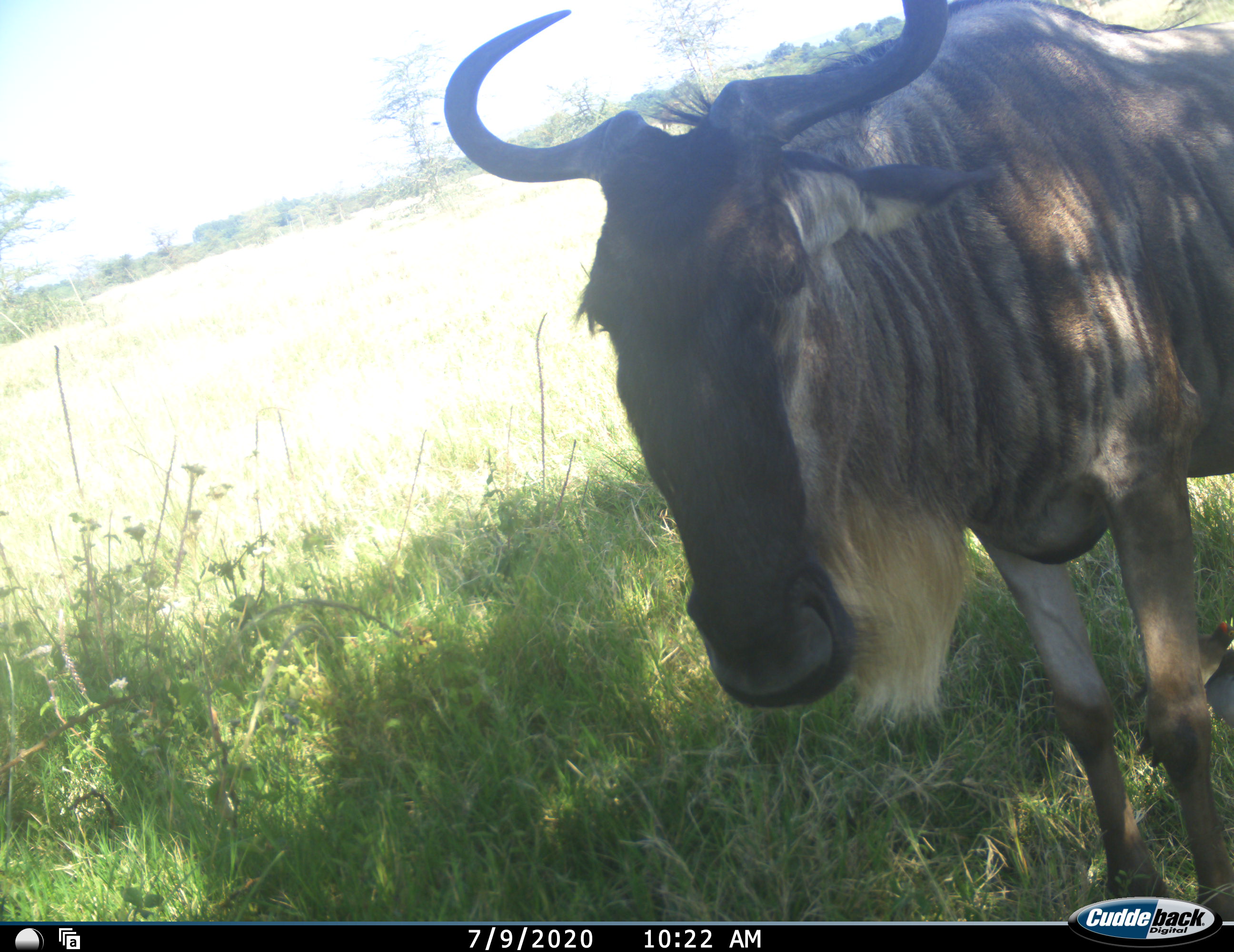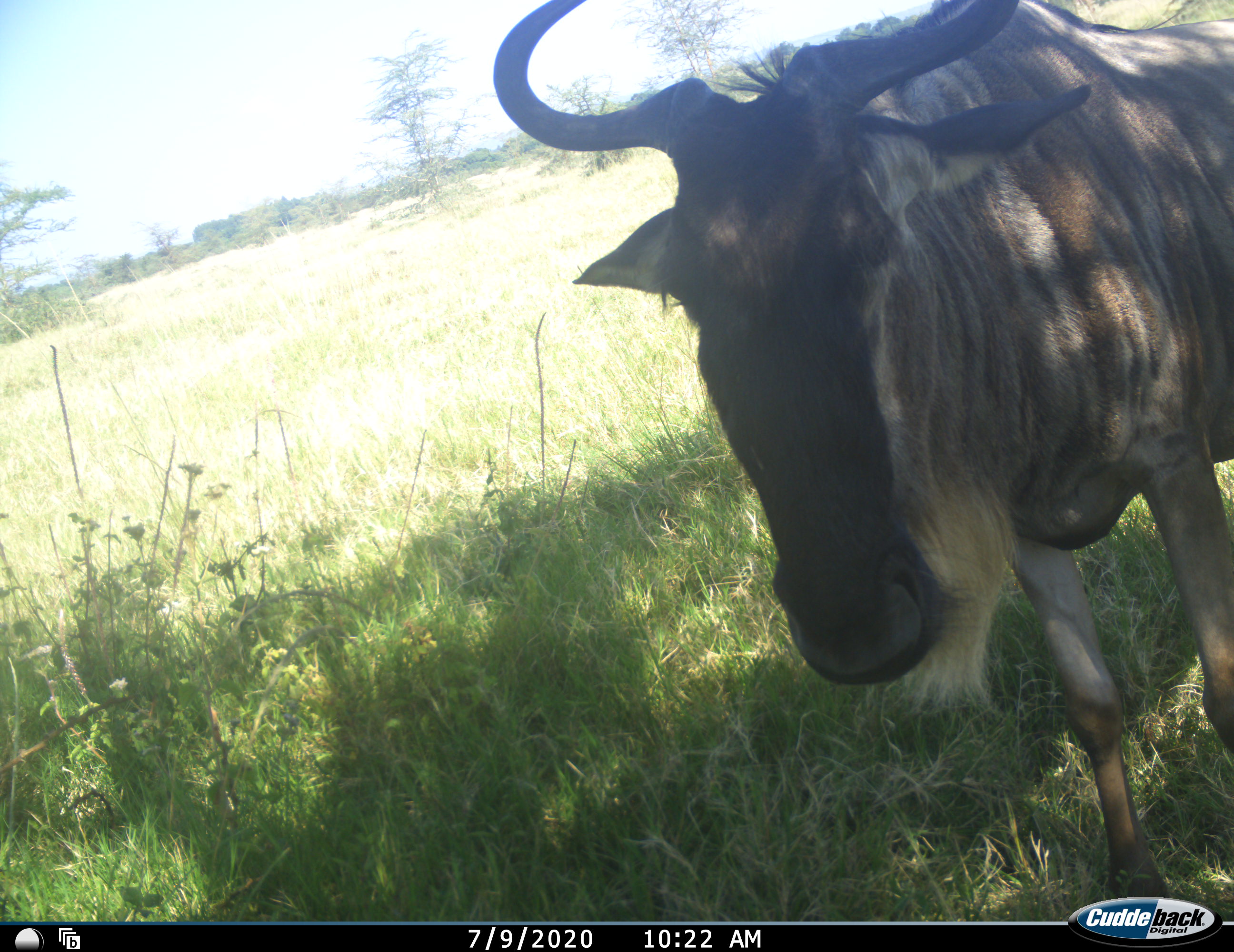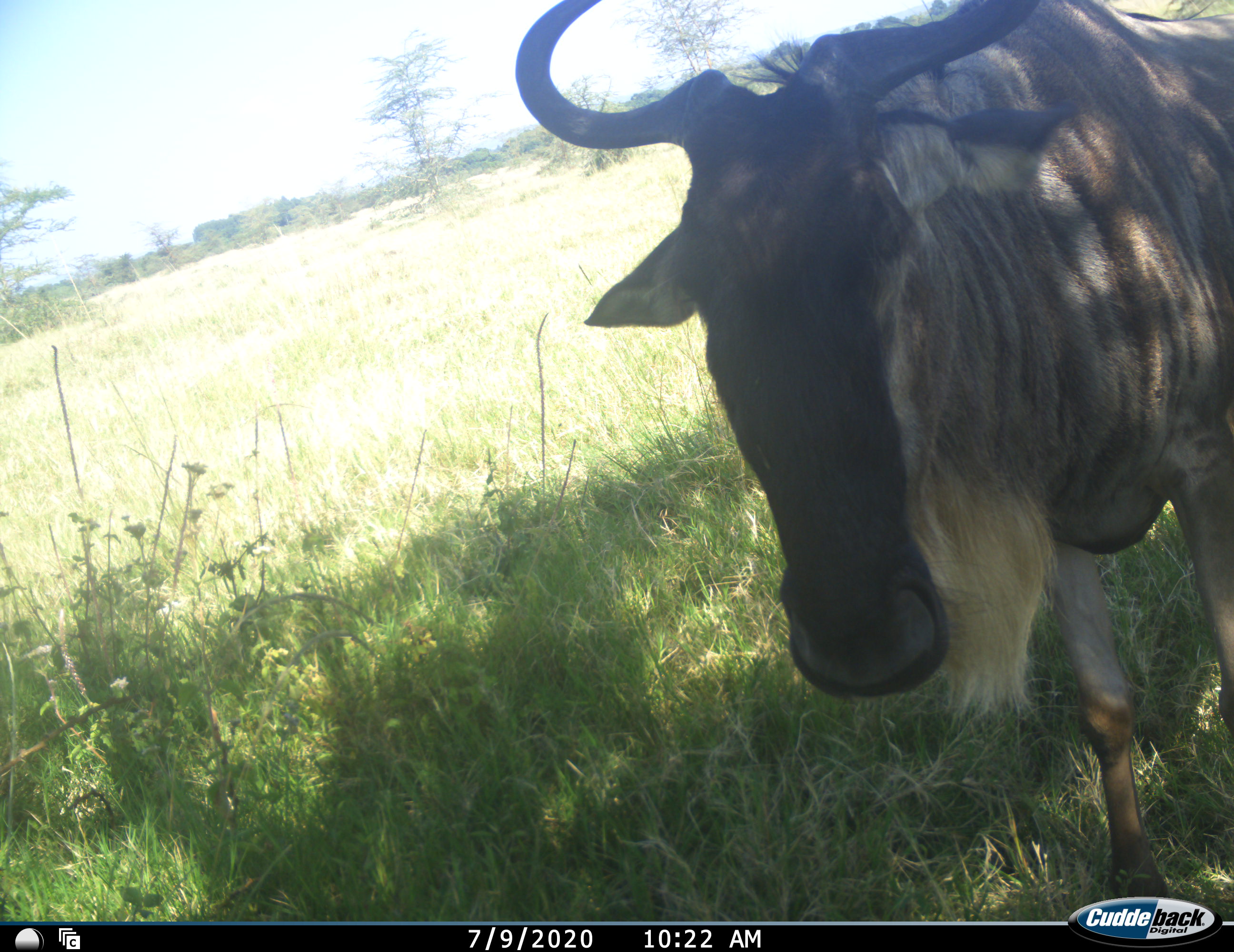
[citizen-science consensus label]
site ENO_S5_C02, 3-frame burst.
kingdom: Animalia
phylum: Chordata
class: Mammalia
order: Artiodactyla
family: Bovidae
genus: Connochaetes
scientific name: Connochaetes taurinus taurinus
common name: blue wildebeest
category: wildebeestblue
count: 1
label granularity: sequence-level